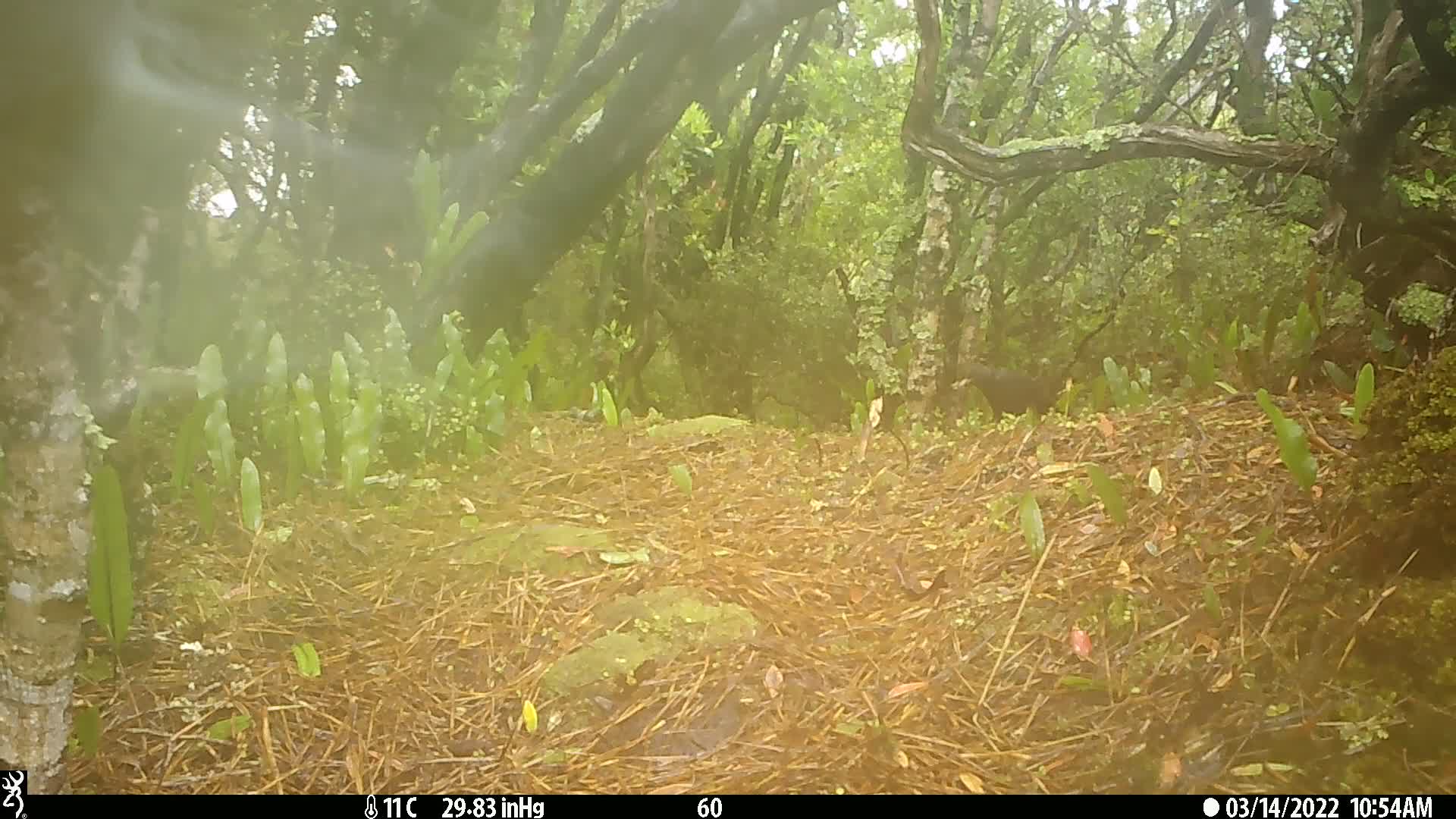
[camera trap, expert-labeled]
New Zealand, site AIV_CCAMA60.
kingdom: Animalia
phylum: Chordata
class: Aves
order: Passeriformes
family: Turdidae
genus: Turdus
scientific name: Turdus merula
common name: eurasian blackbird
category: blackbird